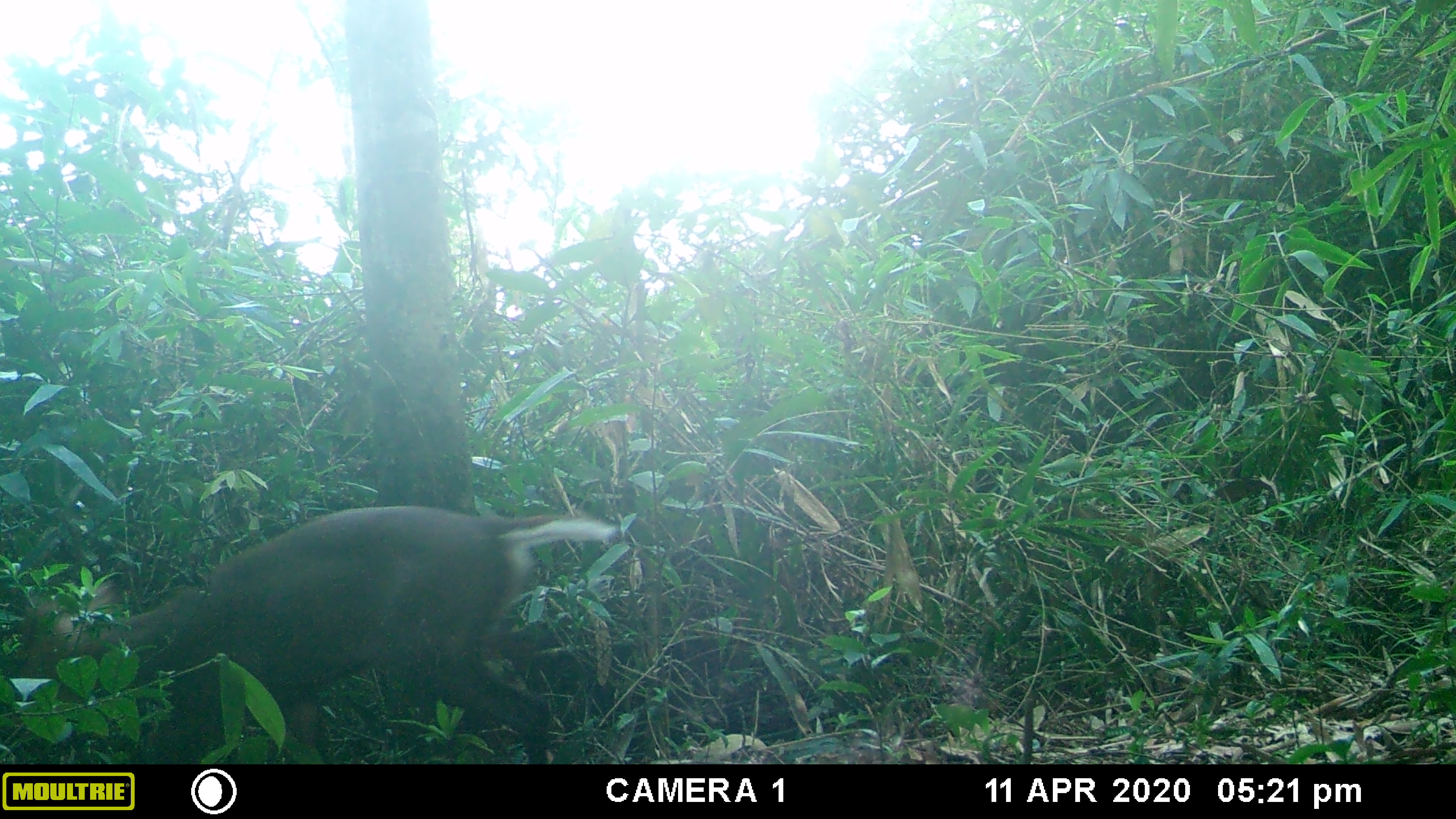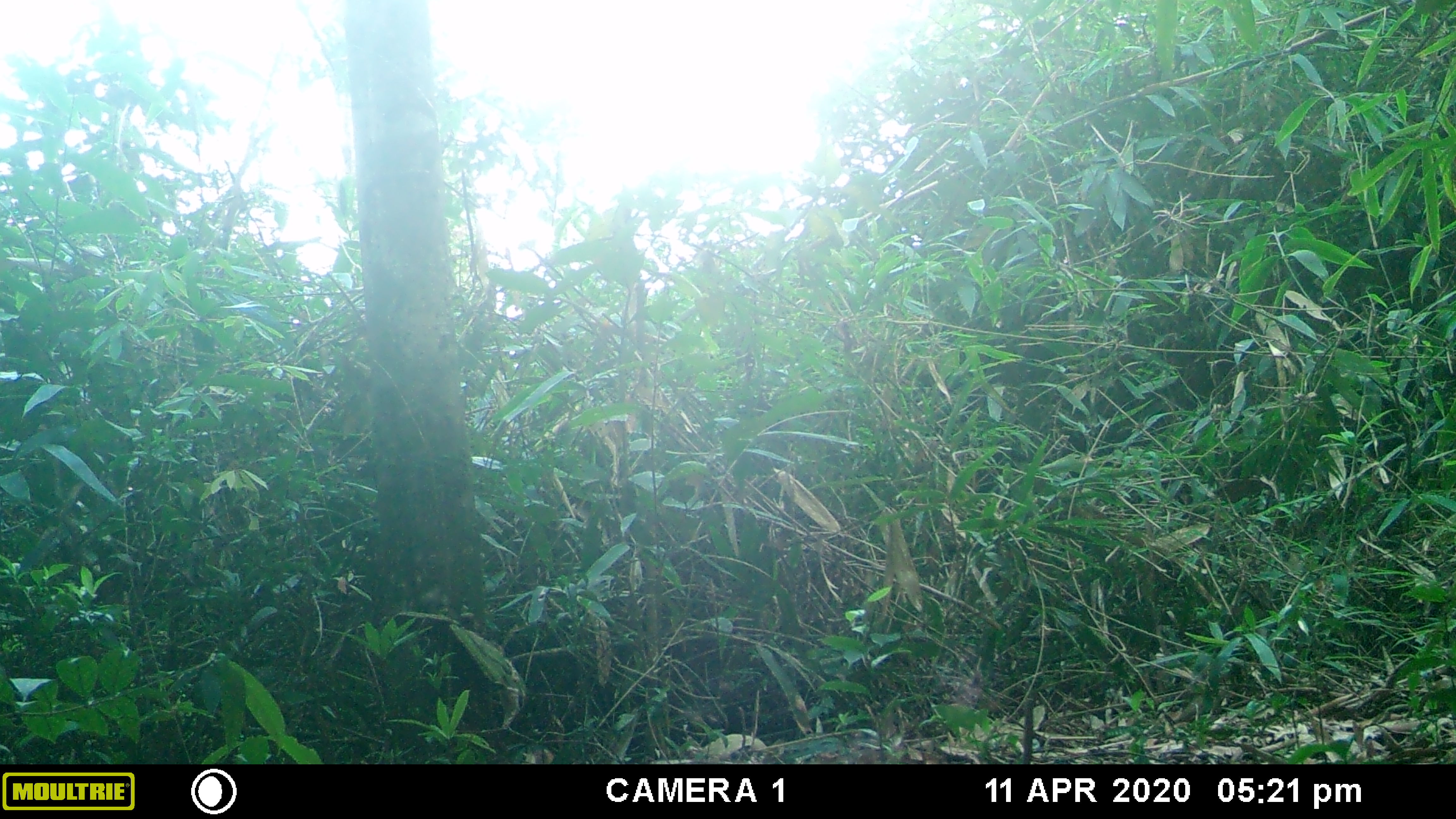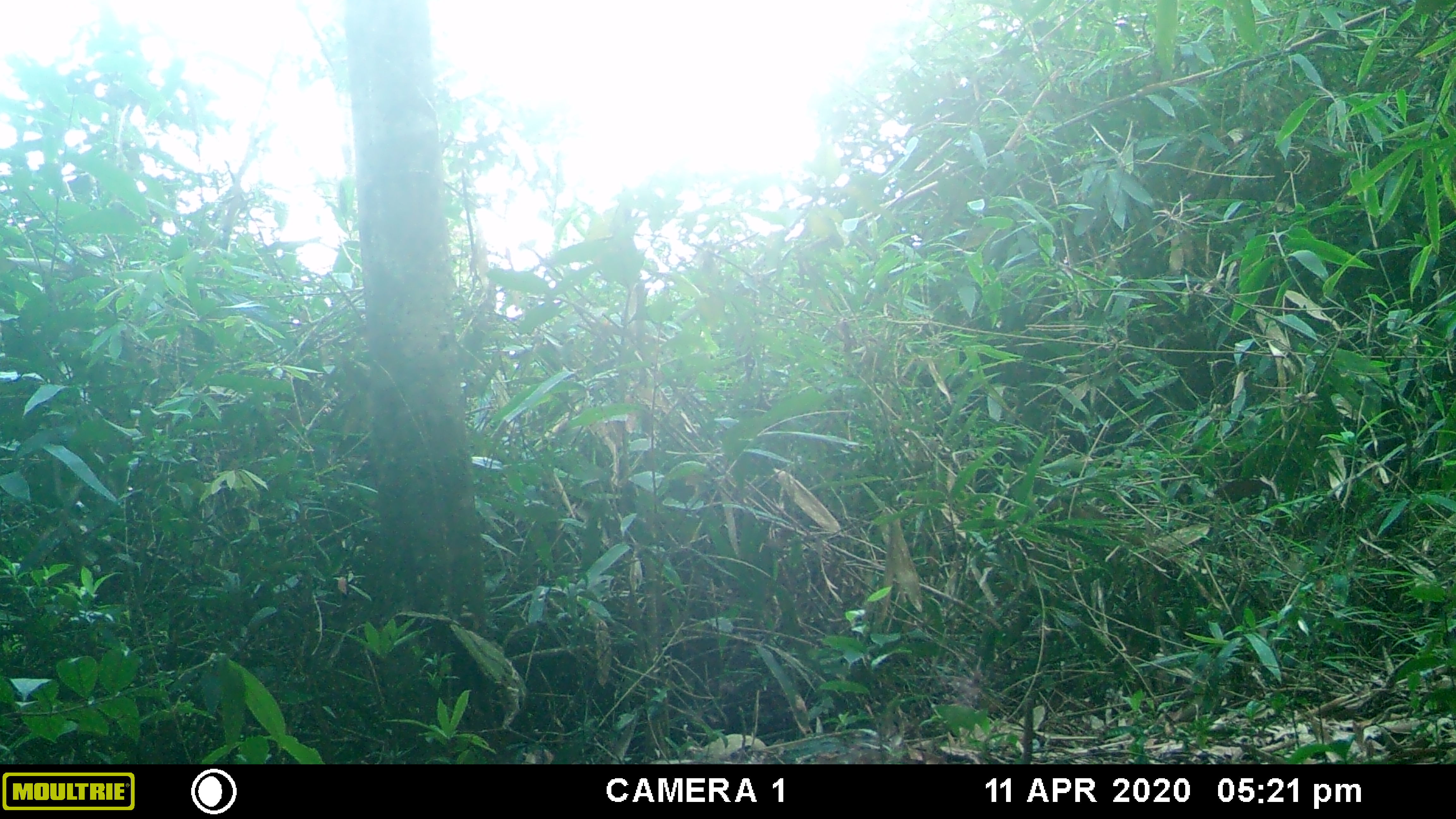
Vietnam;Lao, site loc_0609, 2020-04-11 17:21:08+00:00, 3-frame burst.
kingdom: Animalia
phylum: Chordata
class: Mammalia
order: Artiodactyla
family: Cervidae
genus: Muntiacus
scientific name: Muntiacus rooseveltorum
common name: roosevelt's muntjac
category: roosevelts muntjac group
Roosevelts muntjac group (roosevelt's muntjac) (Muntiacus rooseveltorum). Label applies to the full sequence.